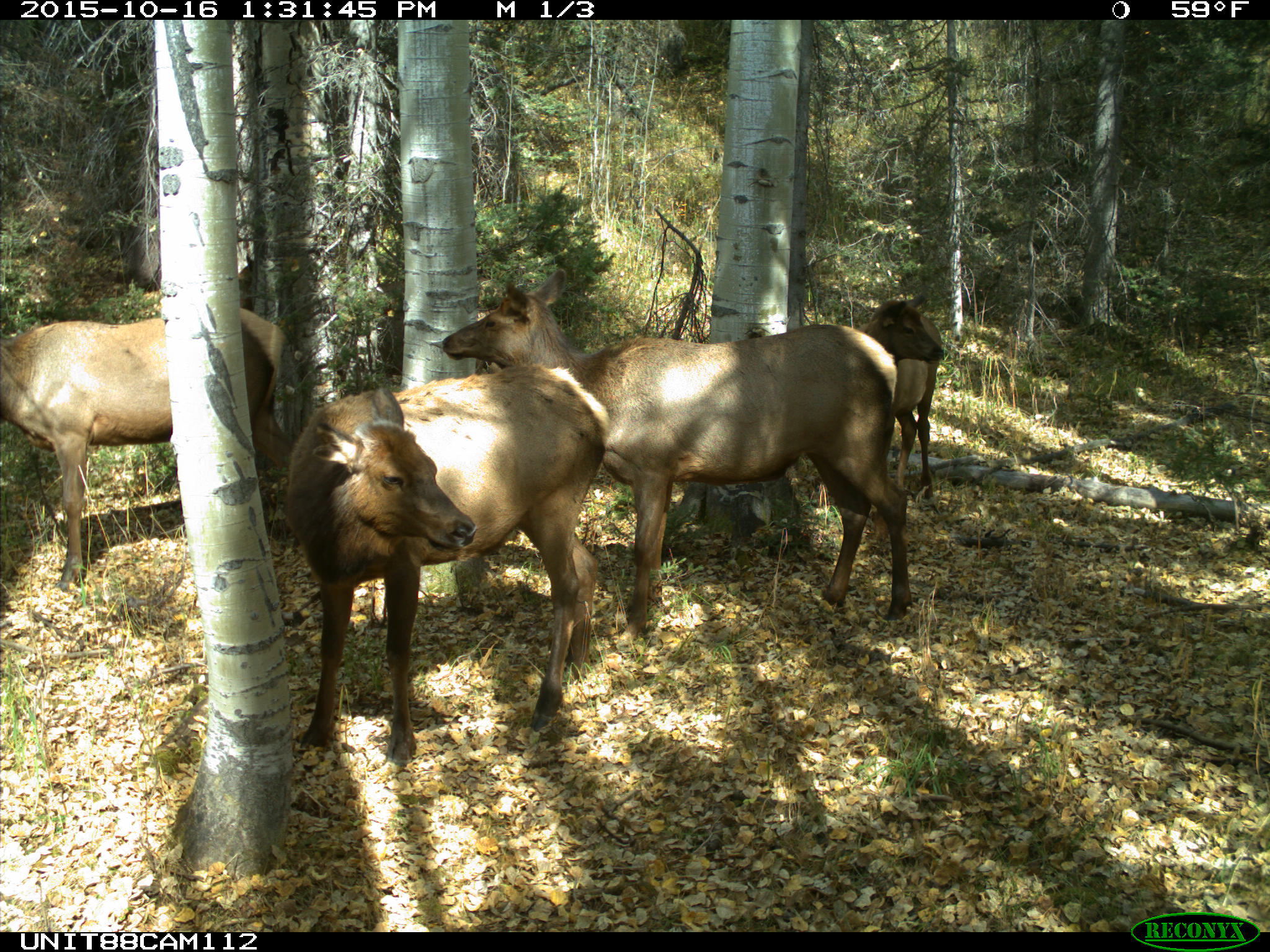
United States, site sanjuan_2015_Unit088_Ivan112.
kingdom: Animalia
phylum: Chordata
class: Mammalia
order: Artiodactyla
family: Cervidae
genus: Cervus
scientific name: Cervus elaphus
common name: red deer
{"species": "Cervus elaphus (red deer)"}